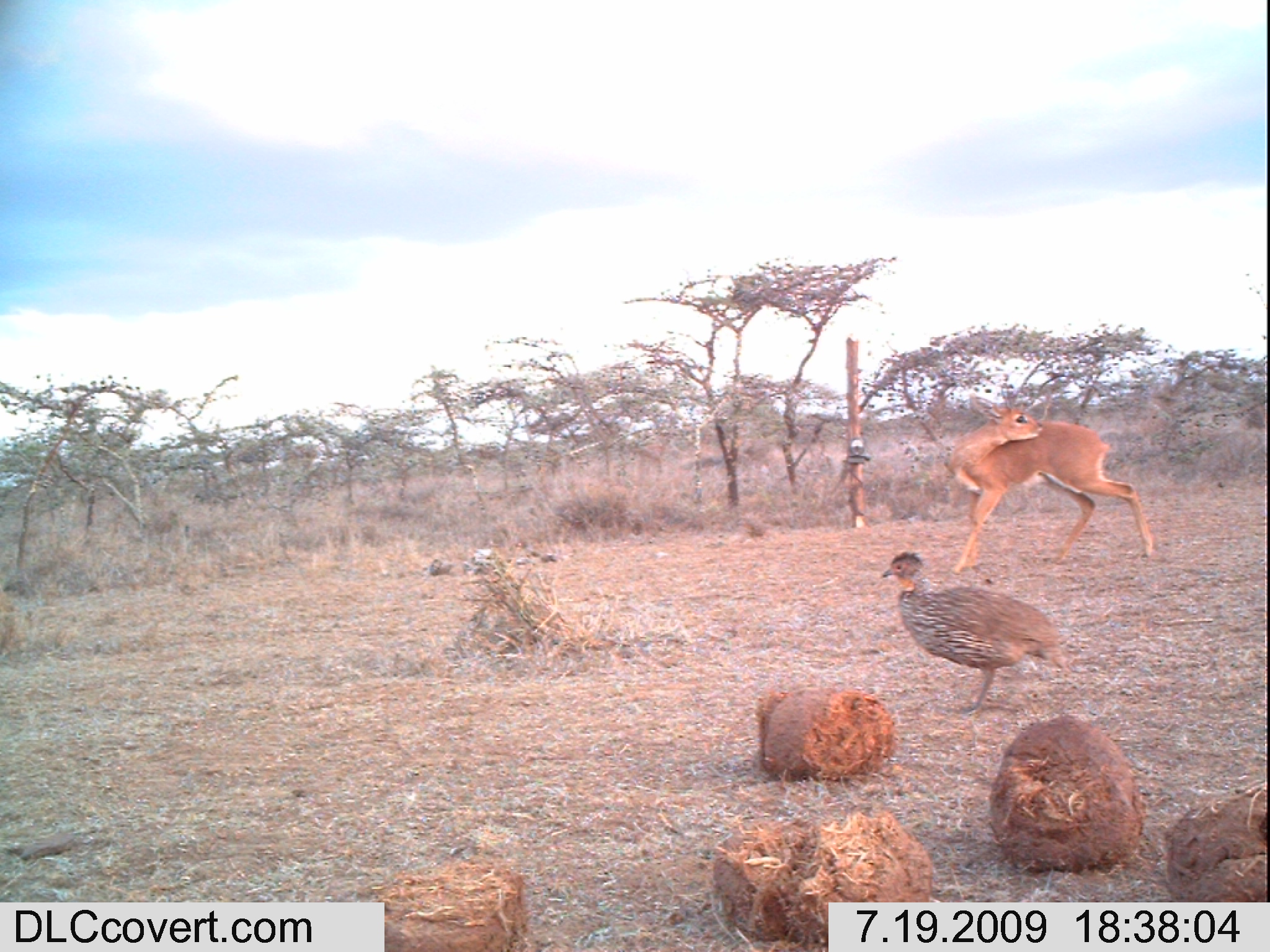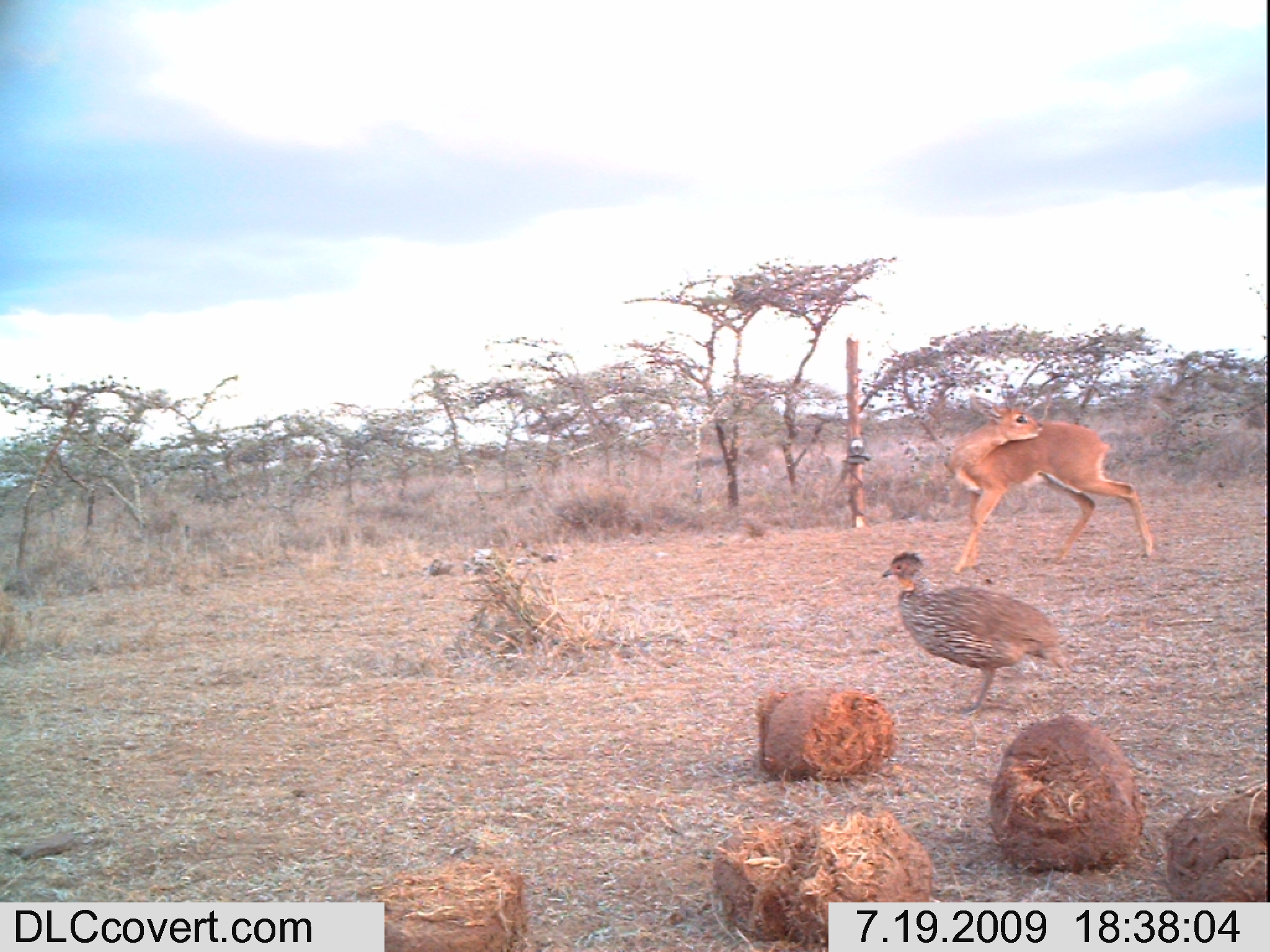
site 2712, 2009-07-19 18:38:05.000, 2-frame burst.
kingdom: Animalia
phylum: Chordata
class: Mammalia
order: Artiodactyla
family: Bovidae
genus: Raphicerus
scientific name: Raphicerus campestris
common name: steenbok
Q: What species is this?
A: Raphicerus campestris (steenbok).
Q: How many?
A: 1.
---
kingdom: Animalia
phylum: Chordata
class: Aves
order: Galliformes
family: Phasianidae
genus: Pternistis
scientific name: Pternistis leucoscepus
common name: yellow-necked francolin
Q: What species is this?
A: Pternistis leucoscepus (yellow-necked francolin).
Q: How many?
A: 1.